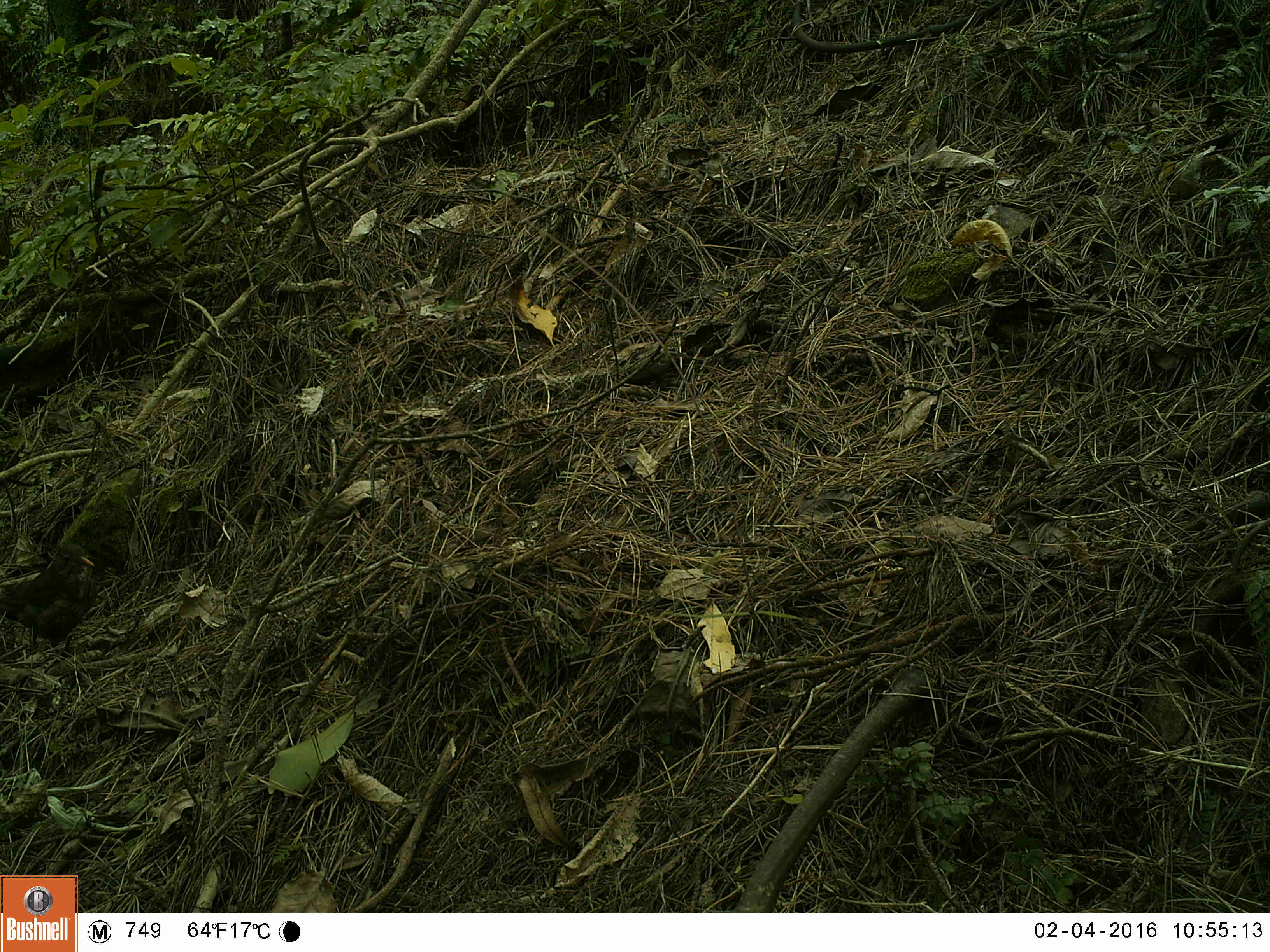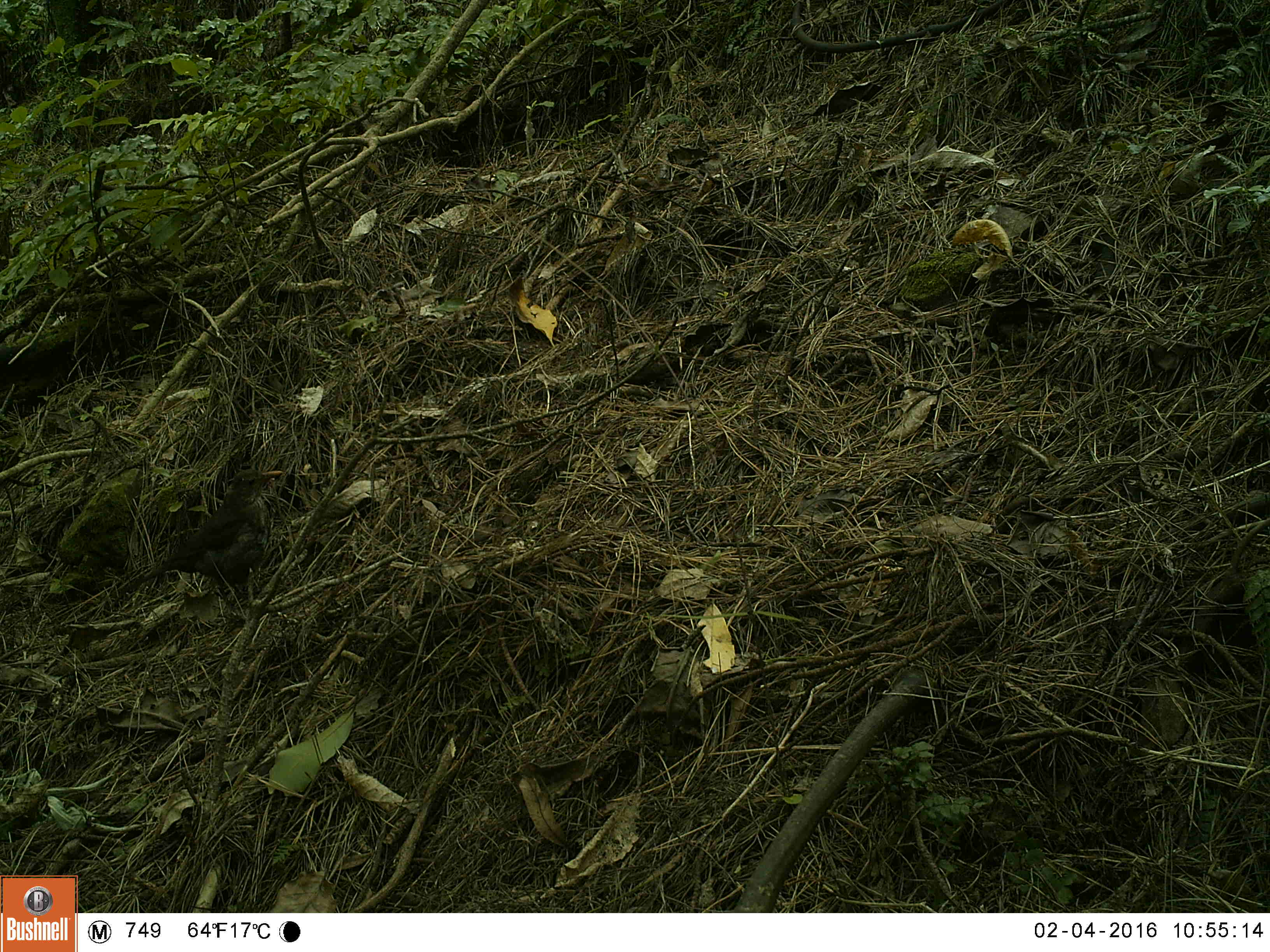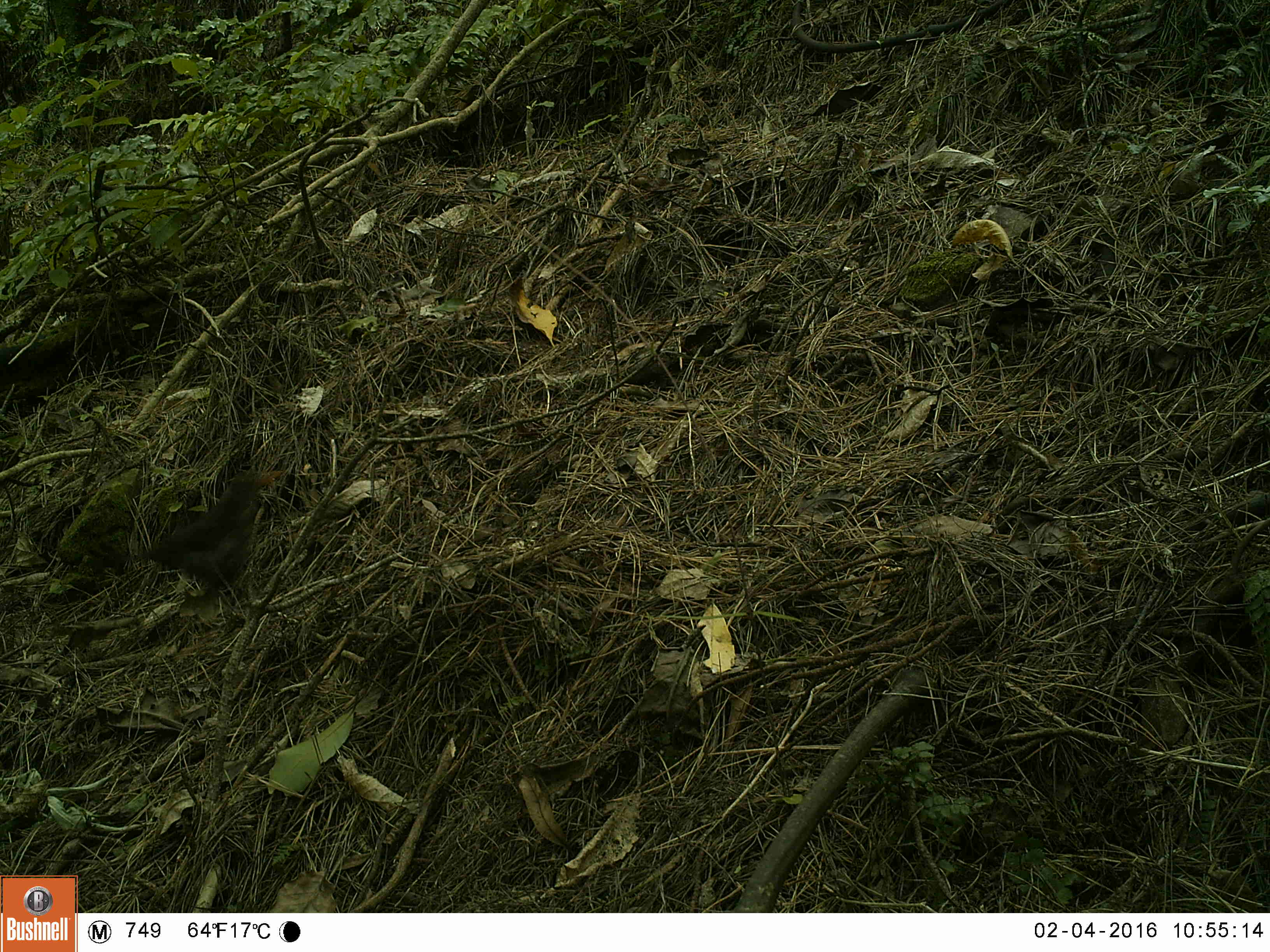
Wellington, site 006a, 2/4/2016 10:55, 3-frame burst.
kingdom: Animalia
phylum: Chordata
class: Aves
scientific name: Aves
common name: bird